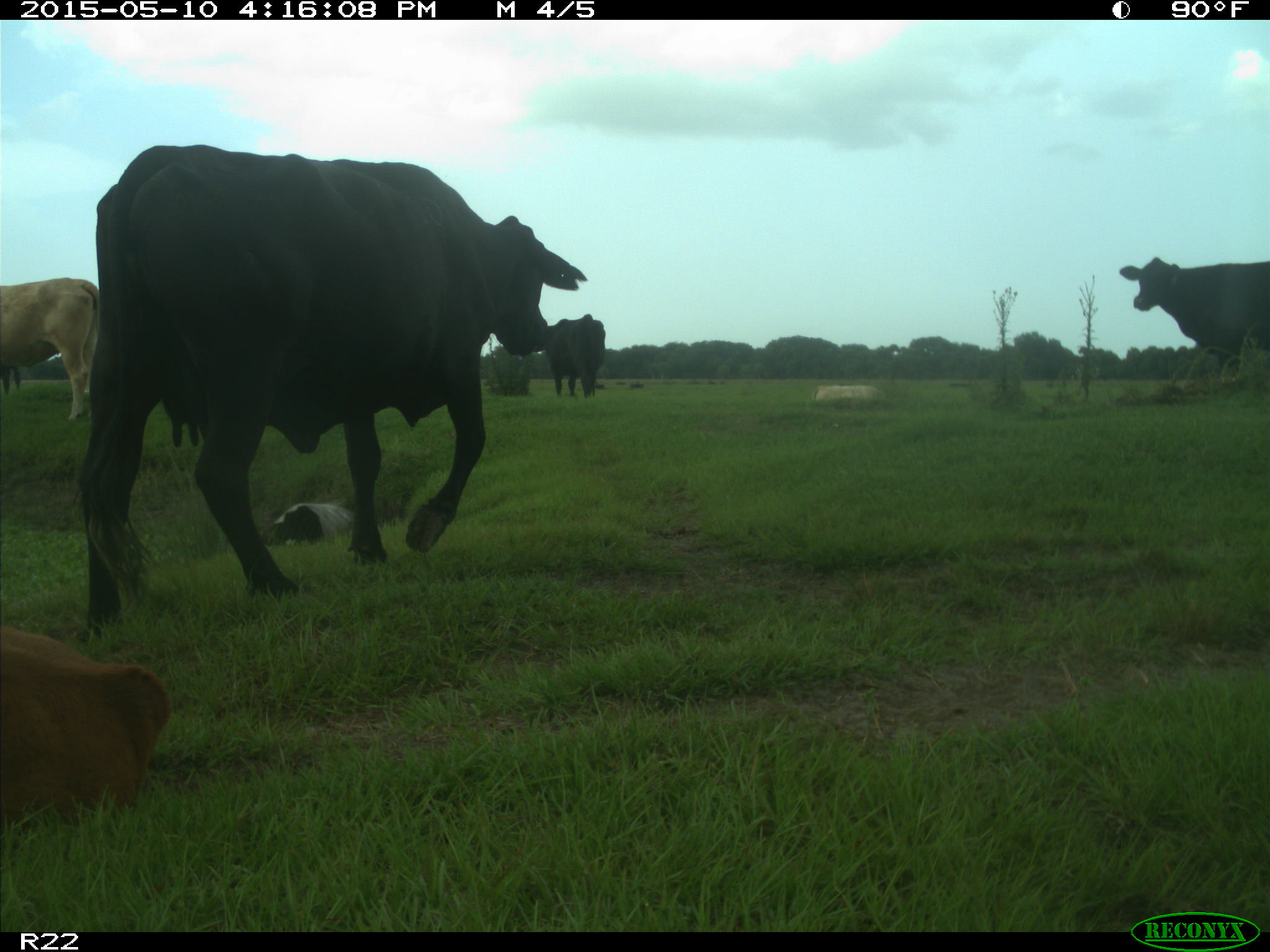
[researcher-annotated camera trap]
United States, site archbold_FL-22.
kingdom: Animalia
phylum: Chordata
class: Mammalia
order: Artiodactyla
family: Bovidae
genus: Bos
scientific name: Bos taurus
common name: domestic cow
Bos taurus (domestic cow).